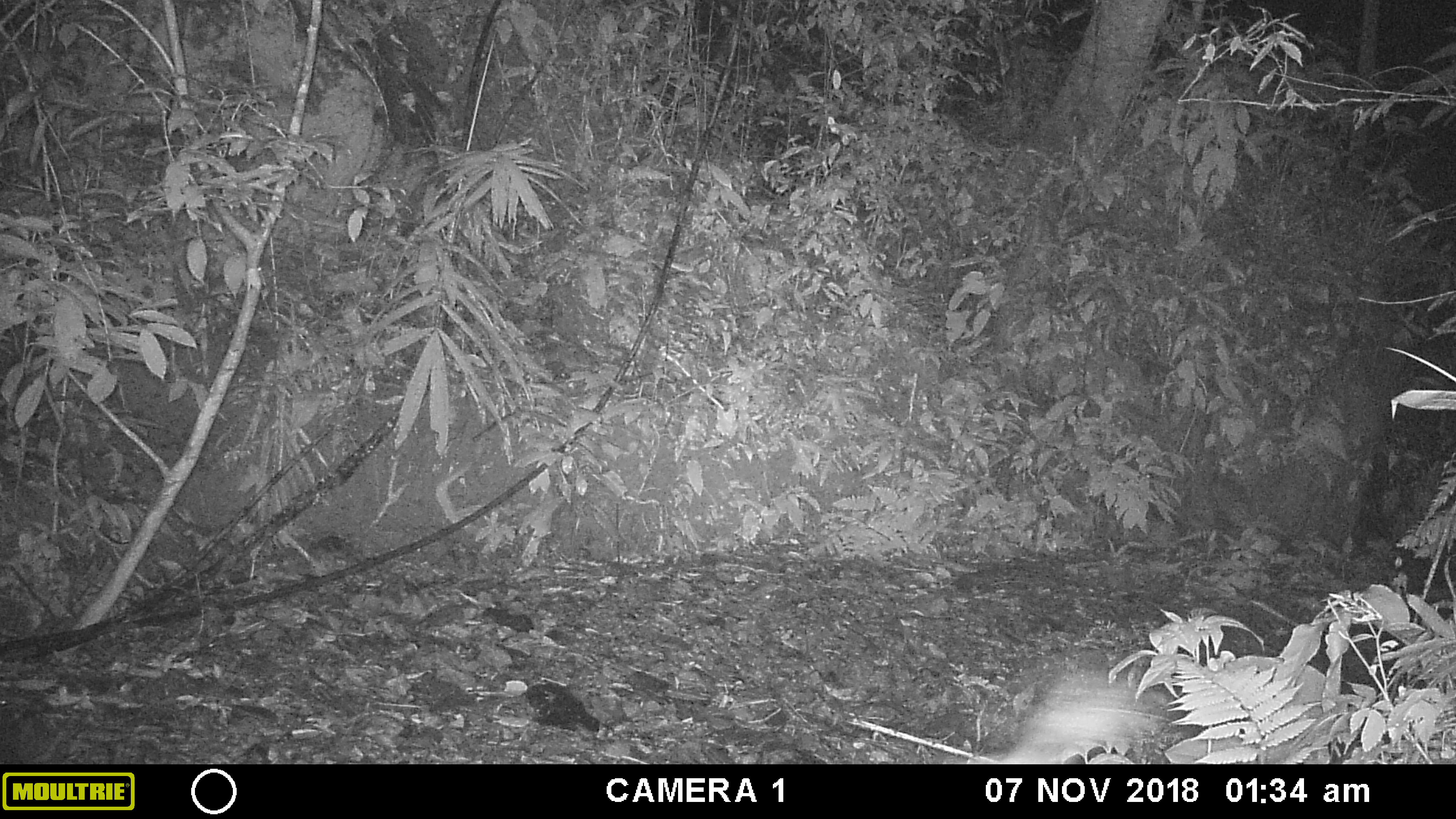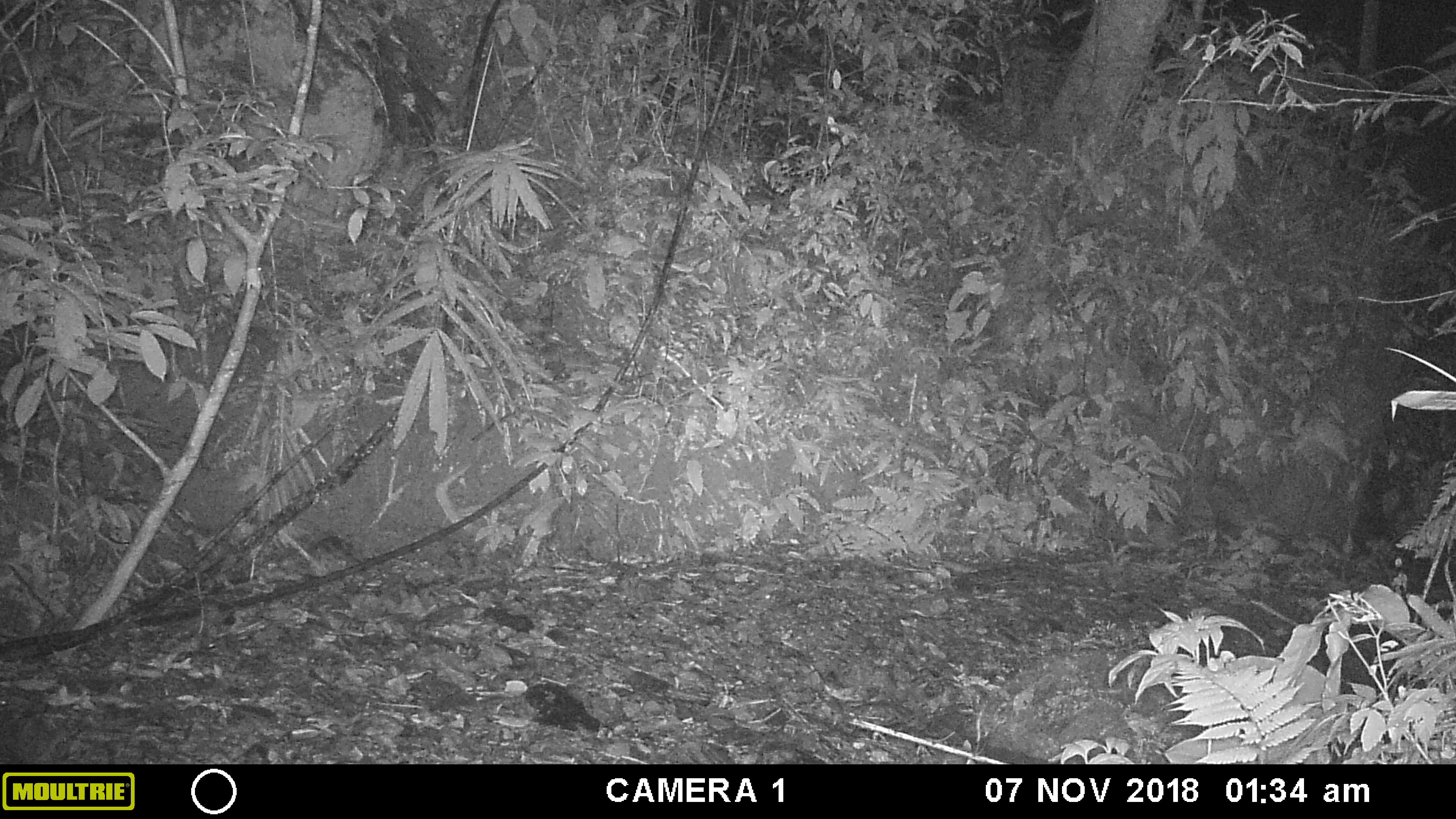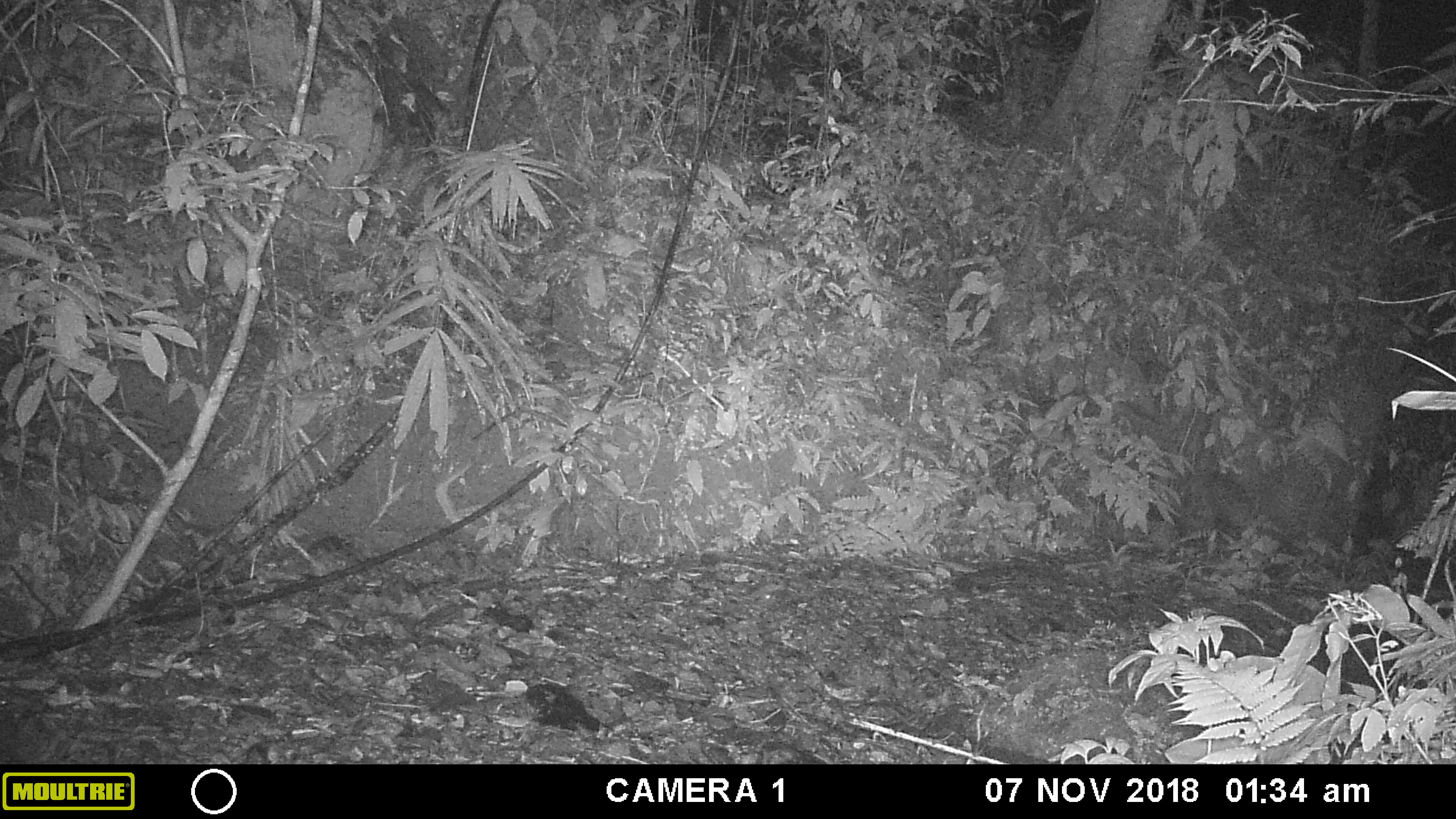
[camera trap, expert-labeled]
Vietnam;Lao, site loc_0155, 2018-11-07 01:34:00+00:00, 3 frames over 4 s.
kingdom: Animalia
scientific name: Animalia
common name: animal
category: unidentified animal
Unidentified animal (animal) (Animalia). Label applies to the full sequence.